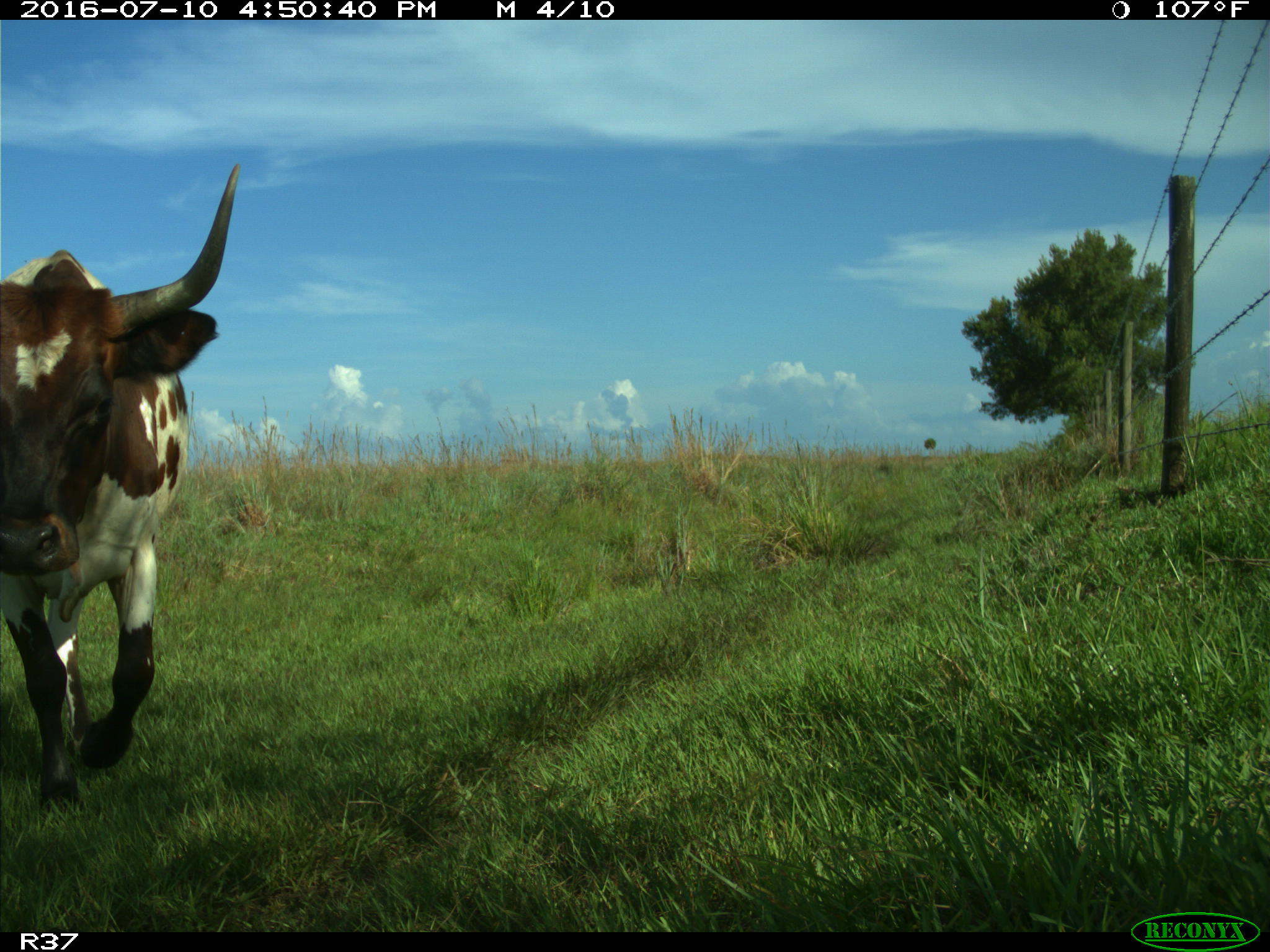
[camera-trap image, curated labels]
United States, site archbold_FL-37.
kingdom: Animalia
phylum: Chordata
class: Mammalia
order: Artiodactyla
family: Bovidae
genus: Bos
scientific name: Bos taurus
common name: domestic cow